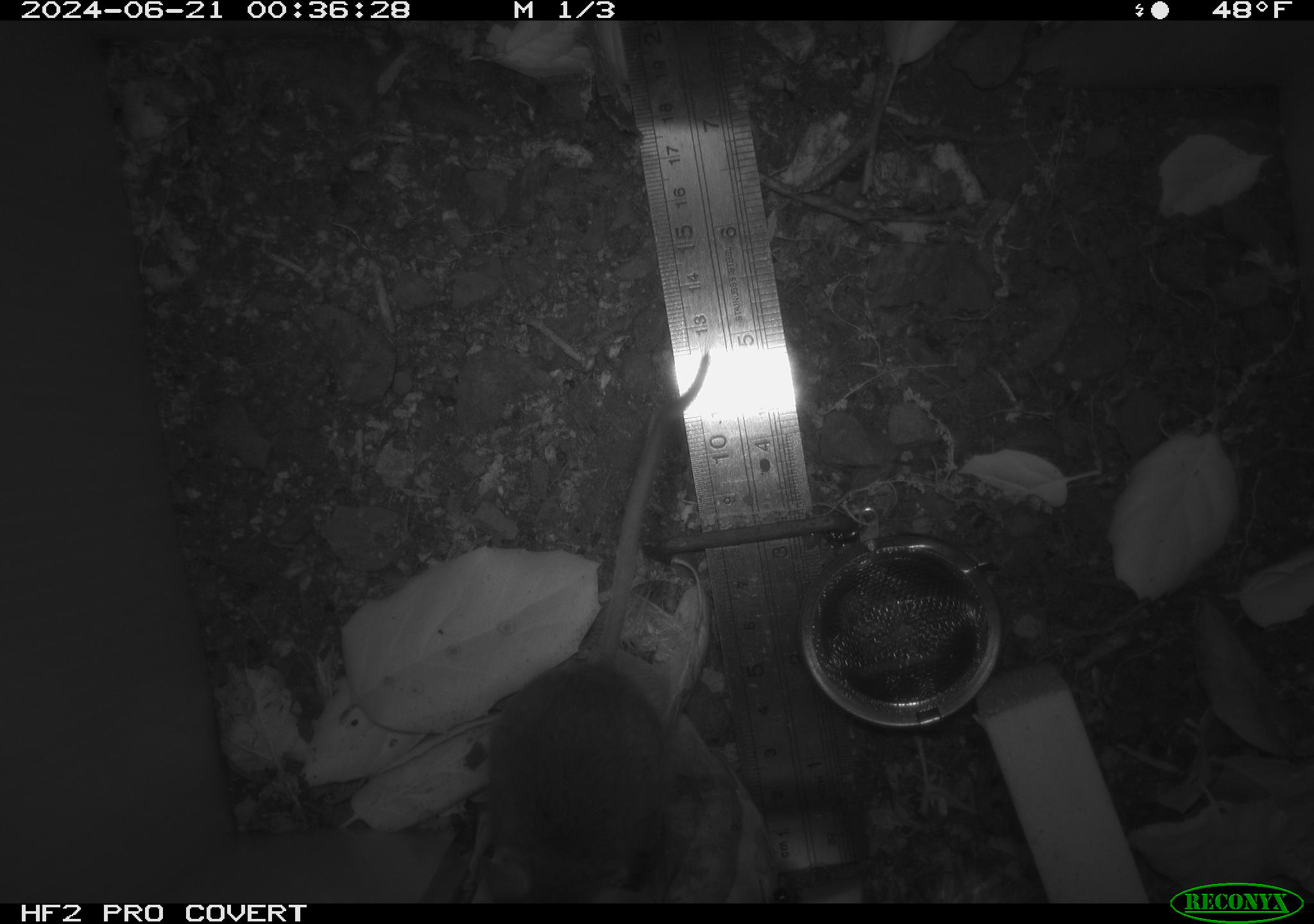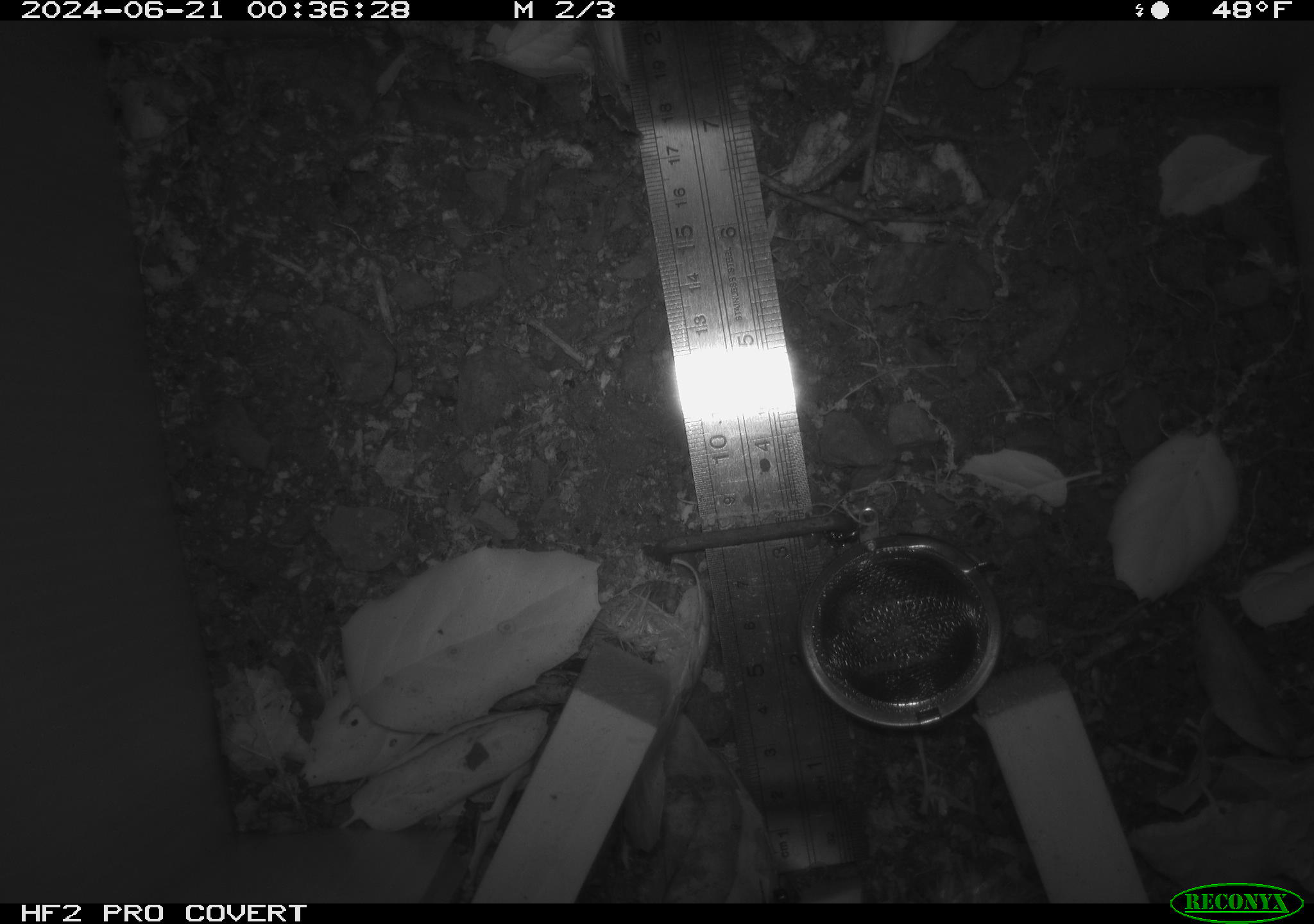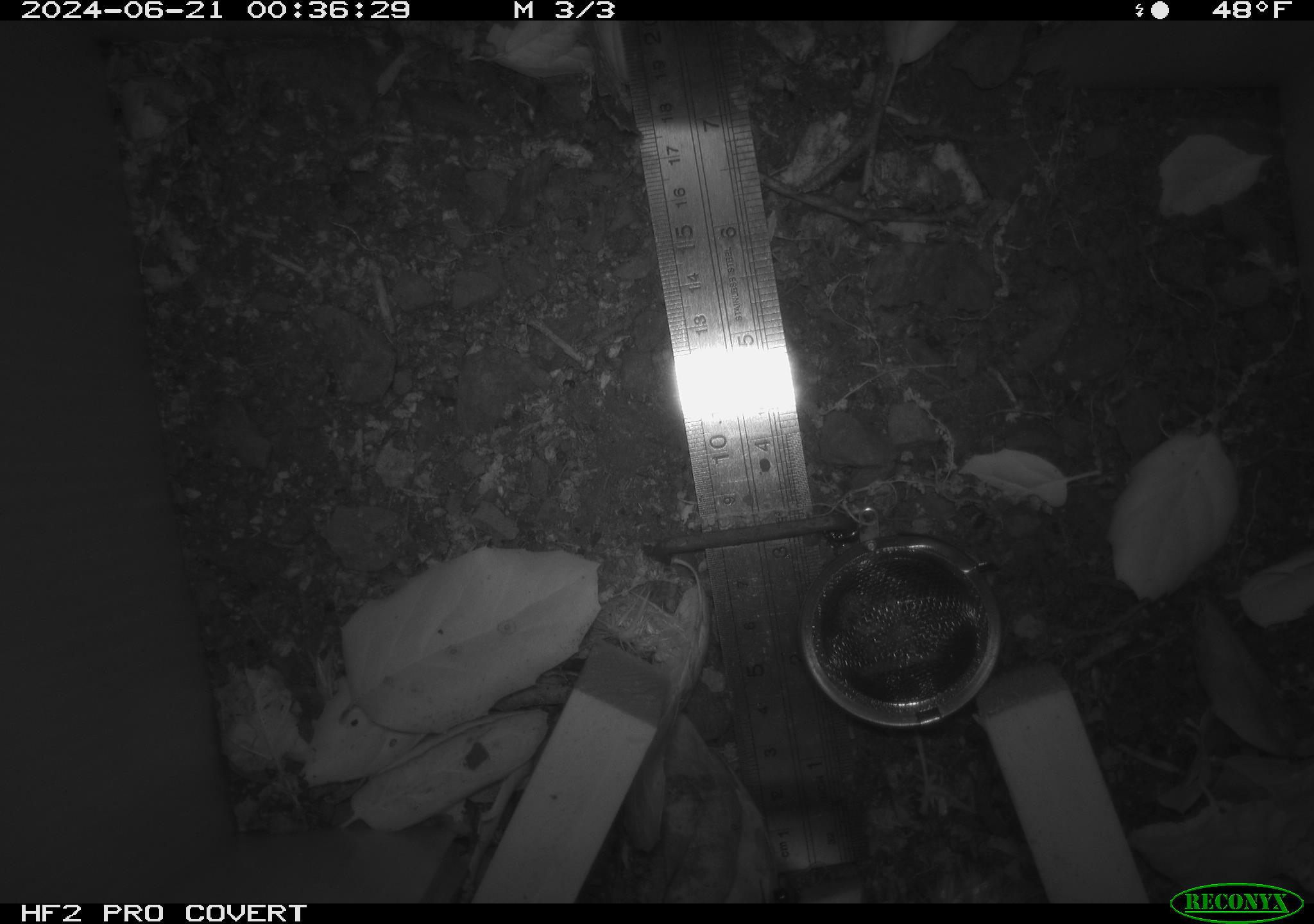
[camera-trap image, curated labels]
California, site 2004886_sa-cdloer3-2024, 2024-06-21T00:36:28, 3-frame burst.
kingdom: Animalia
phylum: Chordata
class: Mammalia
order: Rodentia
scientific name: Rodentia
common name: rodent